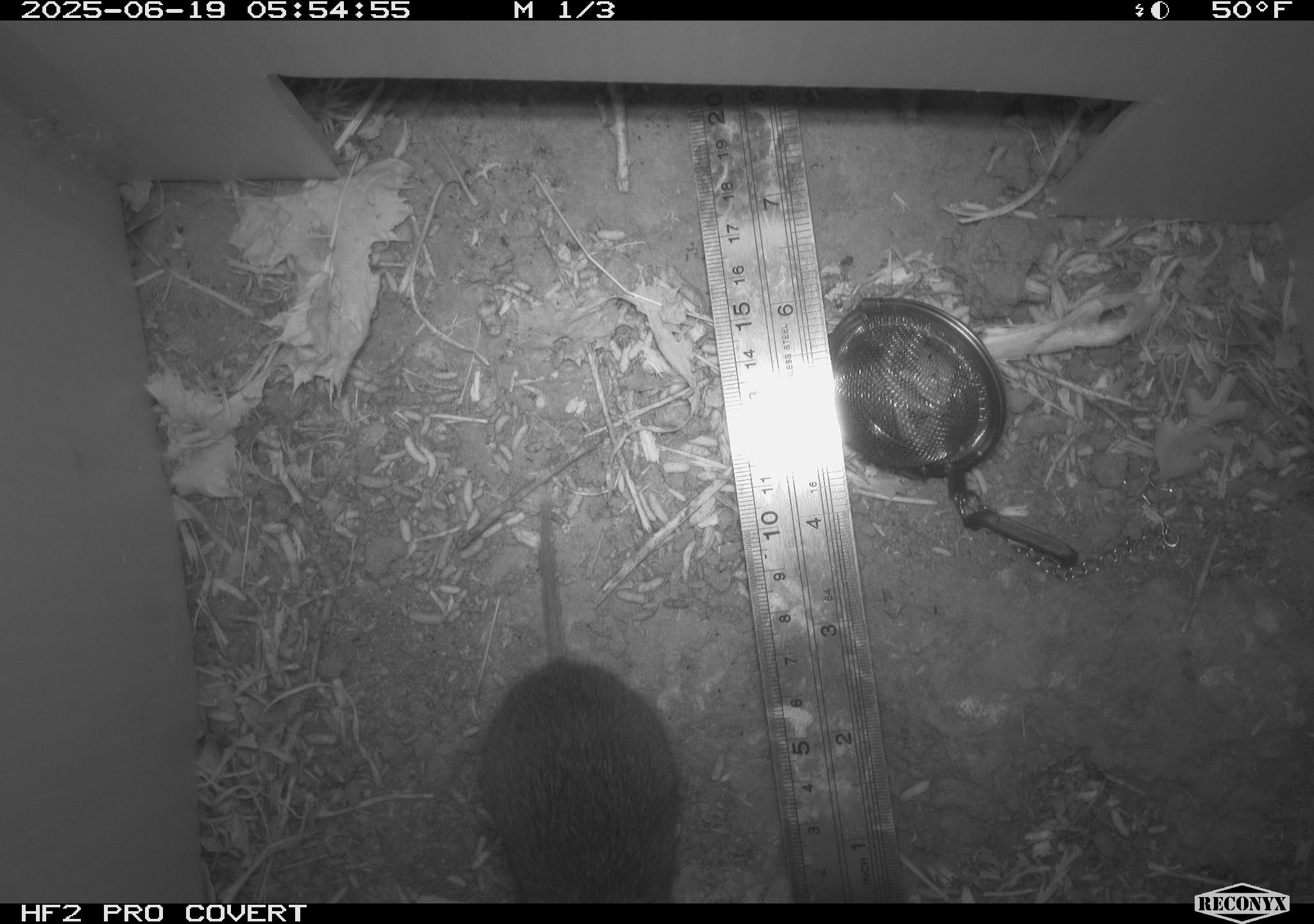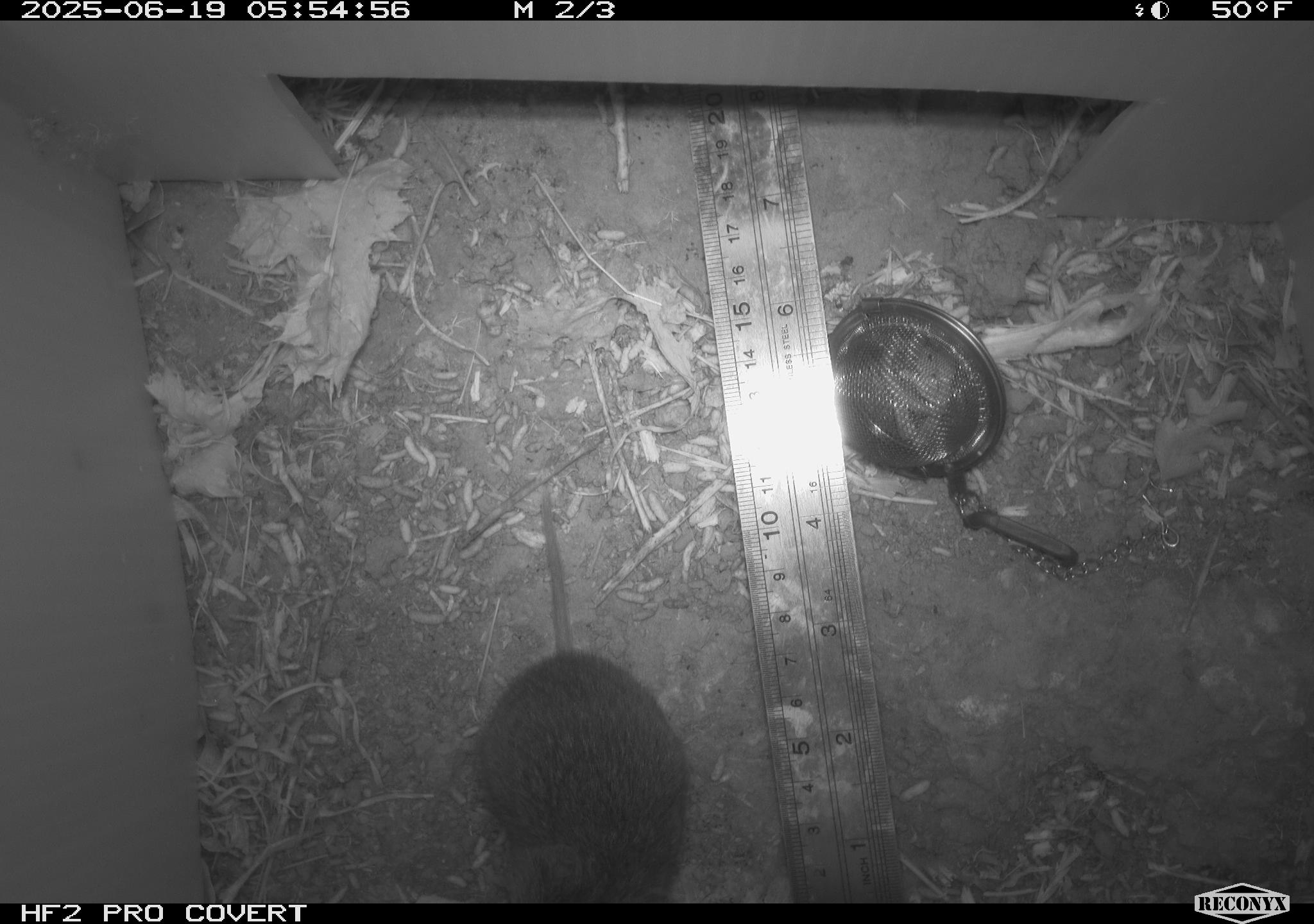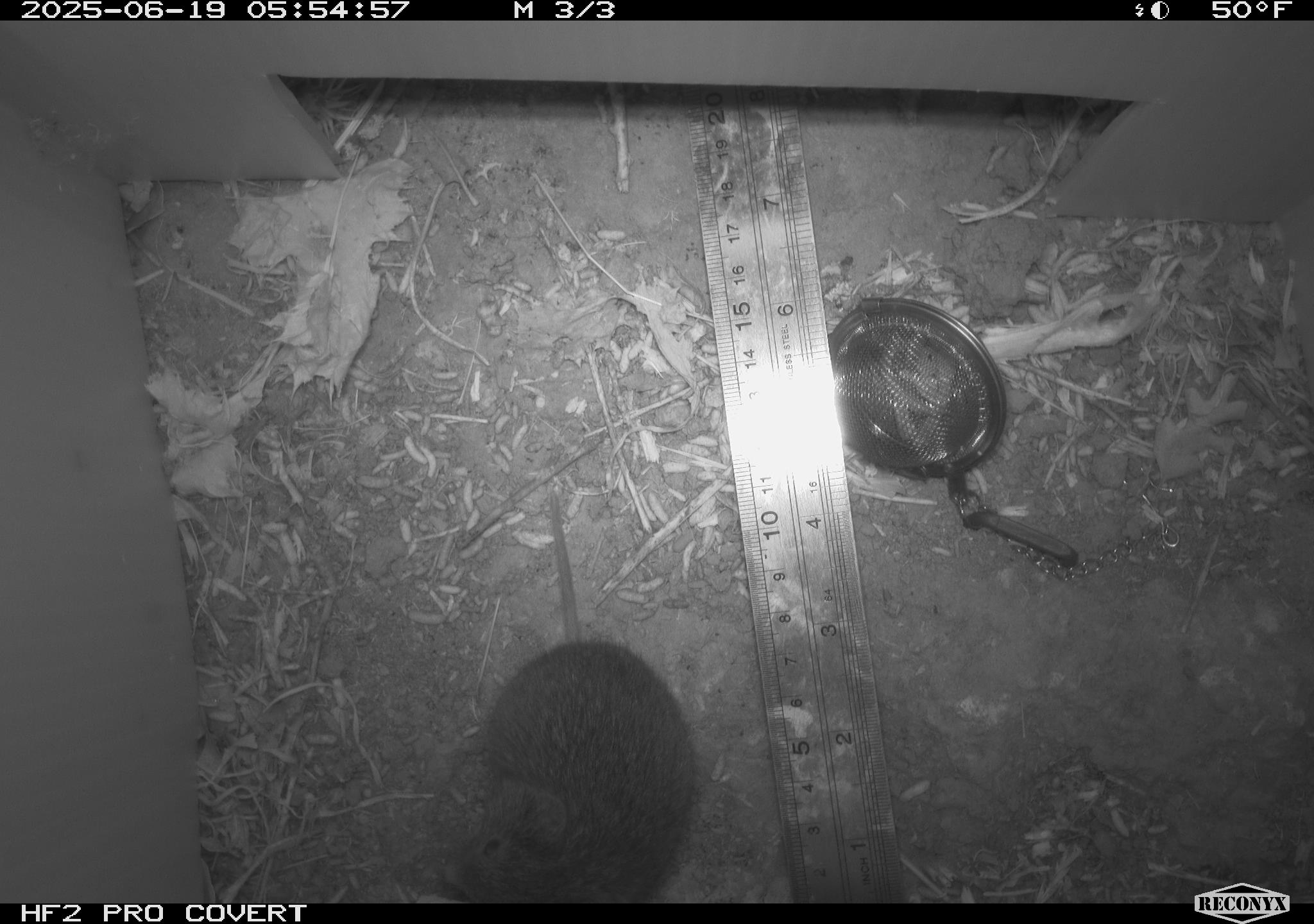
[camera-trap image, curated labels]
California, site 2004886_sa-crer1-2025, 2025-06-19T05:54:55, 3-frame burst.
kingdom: Animalia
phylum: Chordata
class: Mammalia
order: Rodentia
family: Cricetidae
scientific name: Arvicolinae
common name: voles, lemmings, and muskrats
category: arvicolinae subfamily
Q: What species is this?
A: Arvicolinae subfamily (voles, lemmings, and muskrats) (Arvicolinae).